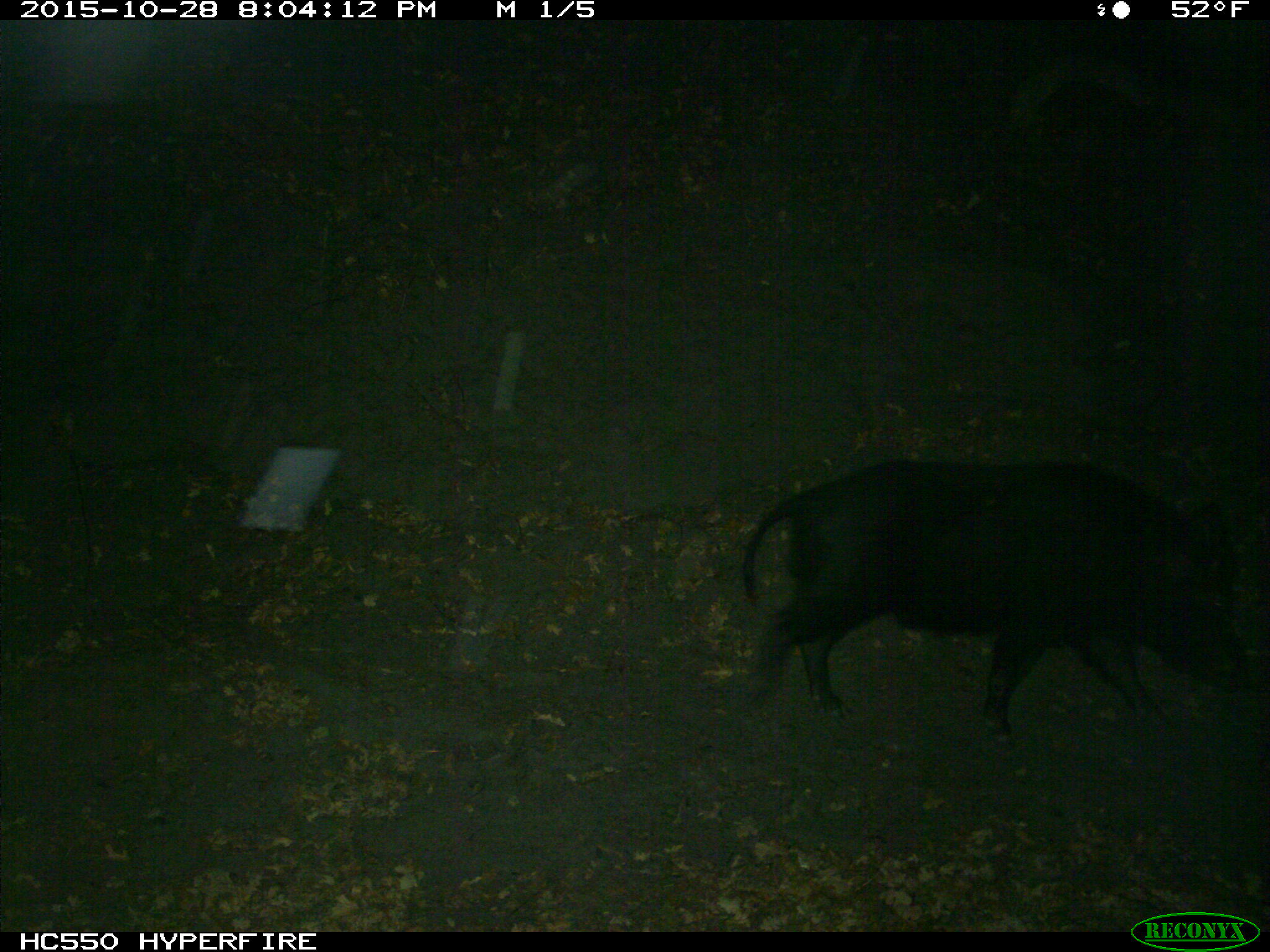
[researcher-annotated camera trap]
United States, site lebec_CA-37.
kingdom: Animalia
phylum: Chordata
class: Mammalia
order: Artiodactyla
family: Suidae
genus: Sus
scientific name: Sus scrofa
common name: wild boar